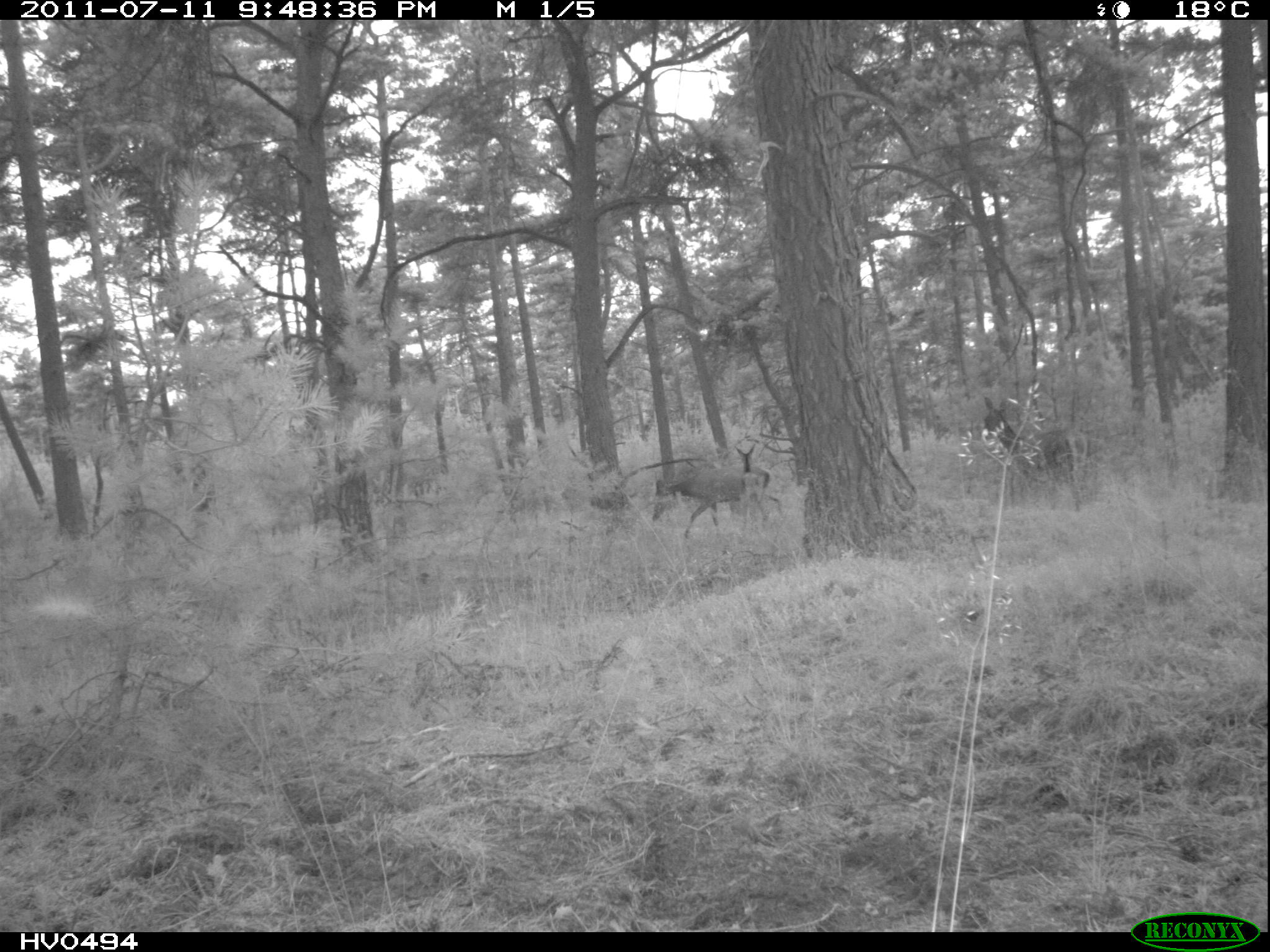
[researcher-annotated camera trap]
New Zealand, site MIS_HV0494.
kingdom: Animalia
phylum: Chordata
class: Mammalia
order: Artiodactyla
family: Cervidae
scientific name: Cervidae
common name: deer